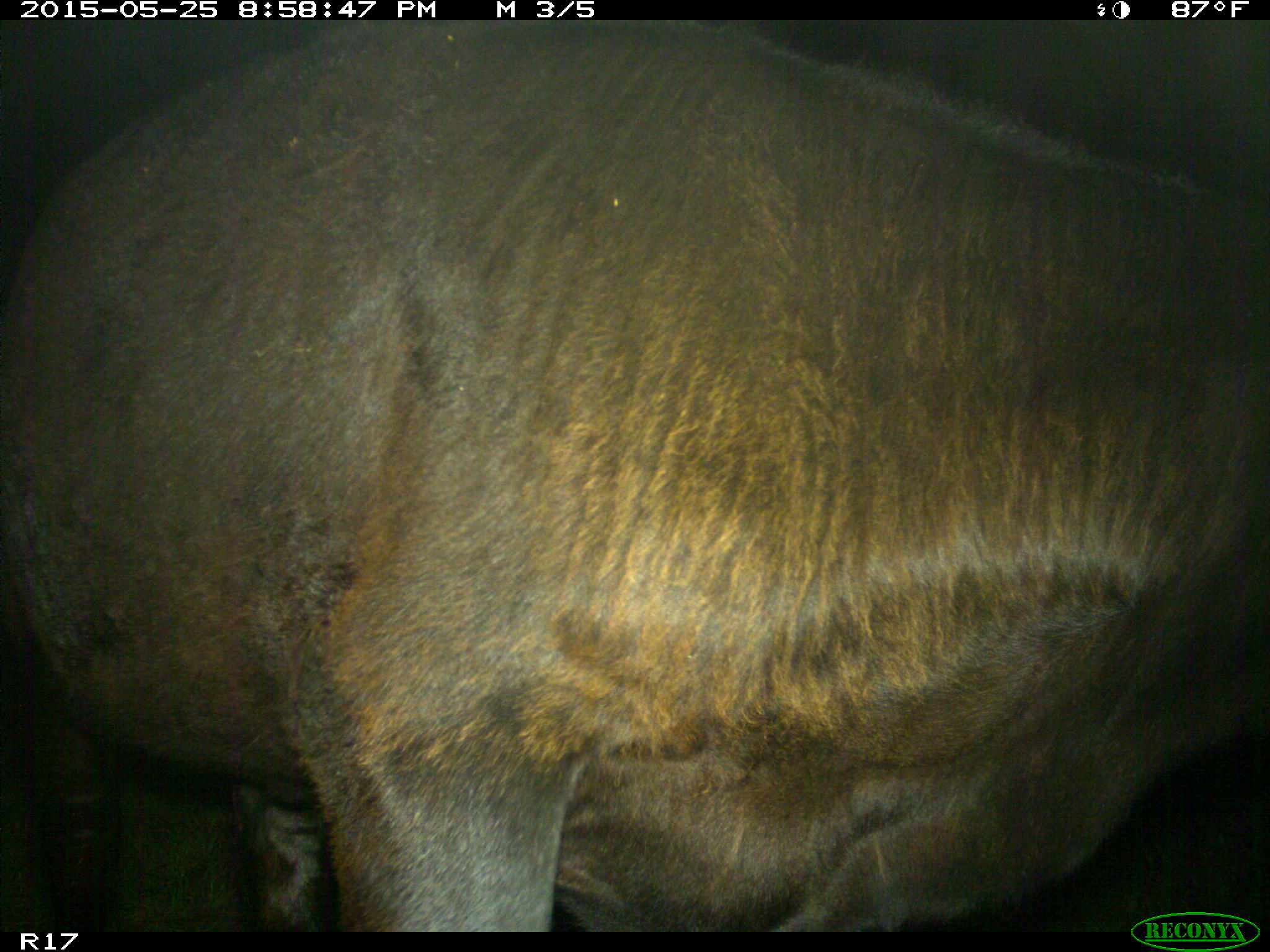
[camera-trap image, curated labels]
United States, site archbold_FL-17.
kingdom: Animalia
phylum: Chordata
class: Mammalia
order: Artiodactyla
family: Bovidae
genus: Bos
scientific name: Bos taurus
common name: domestic cow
Bos taurus (domestic cow).